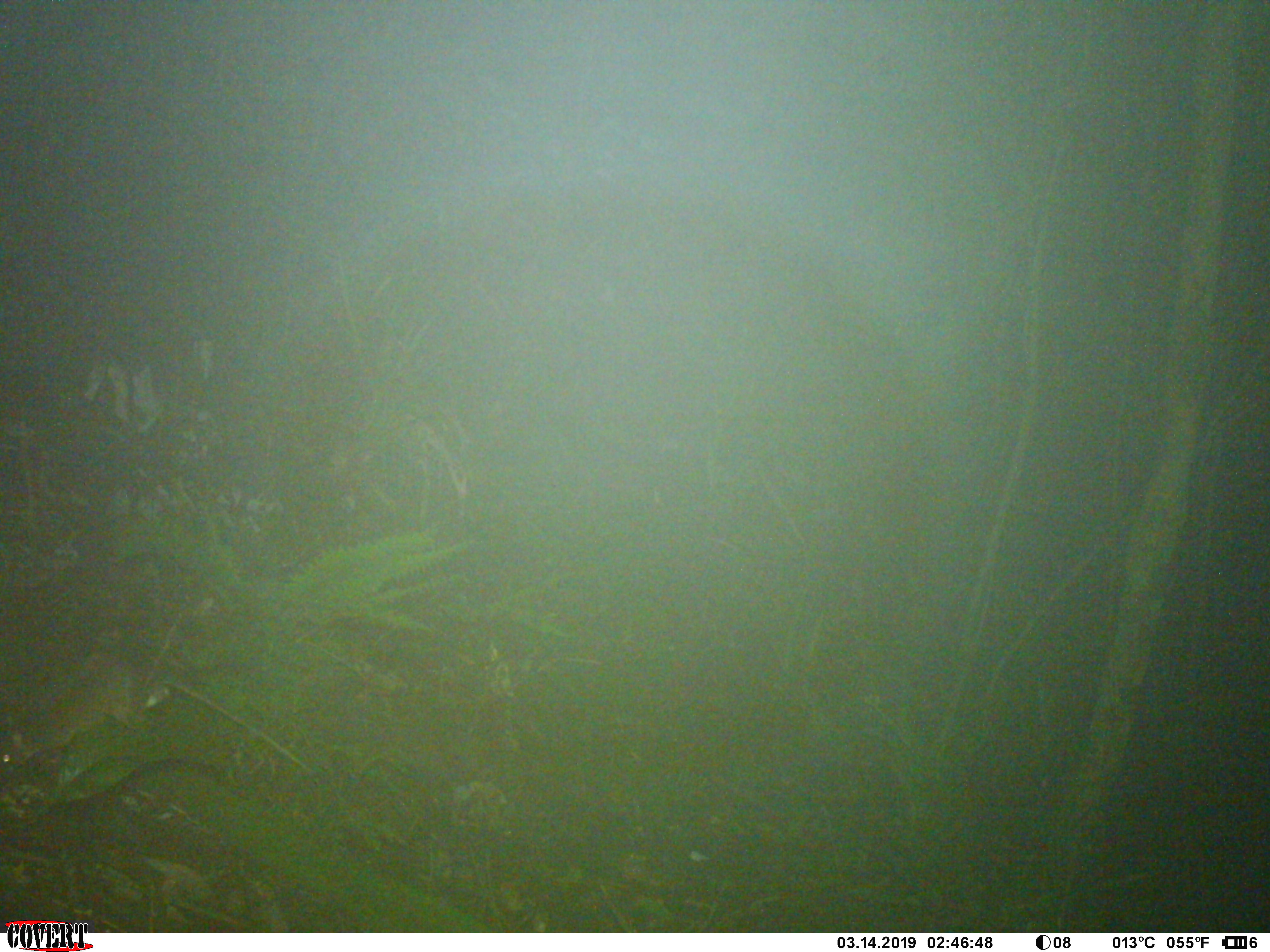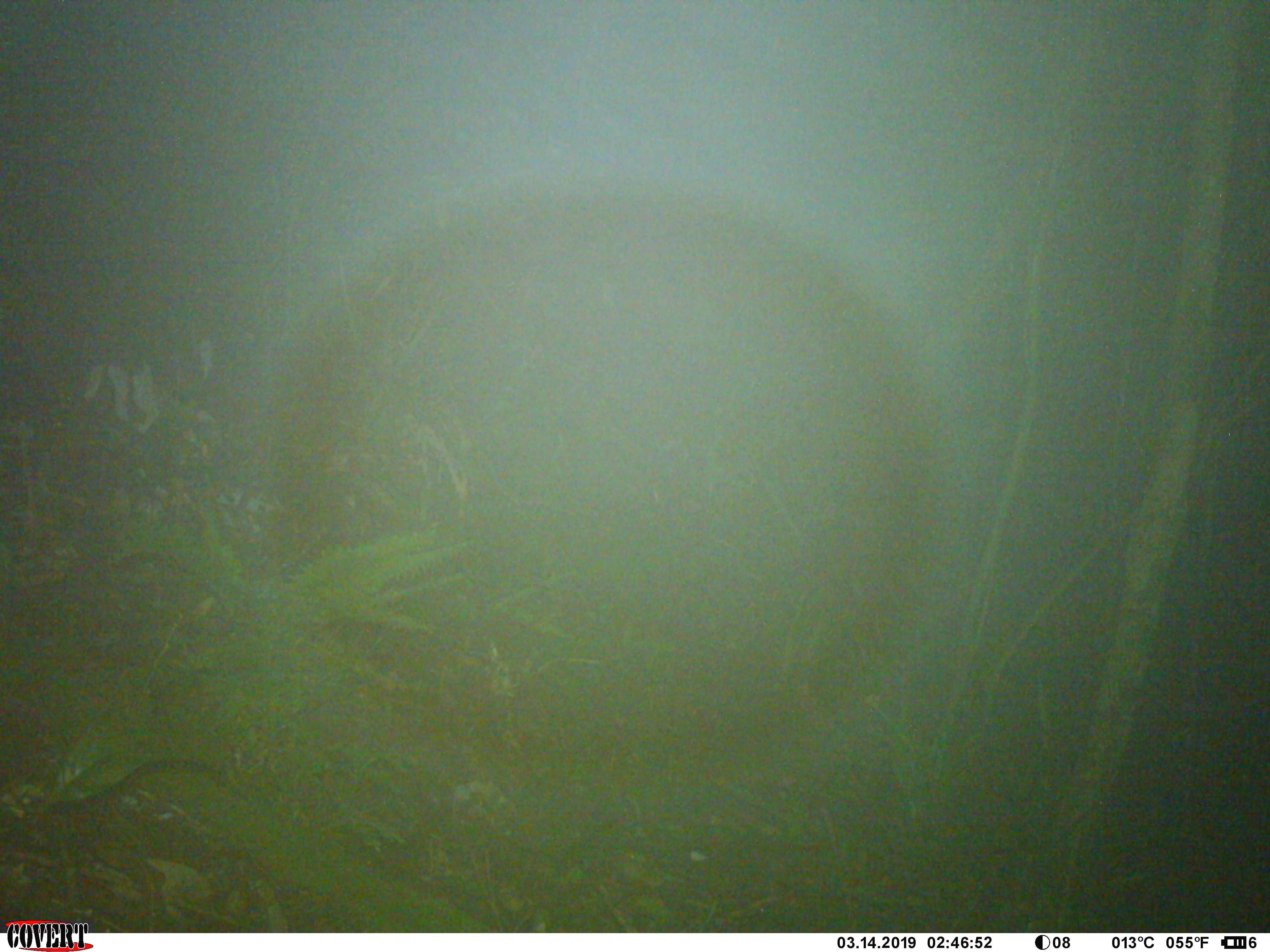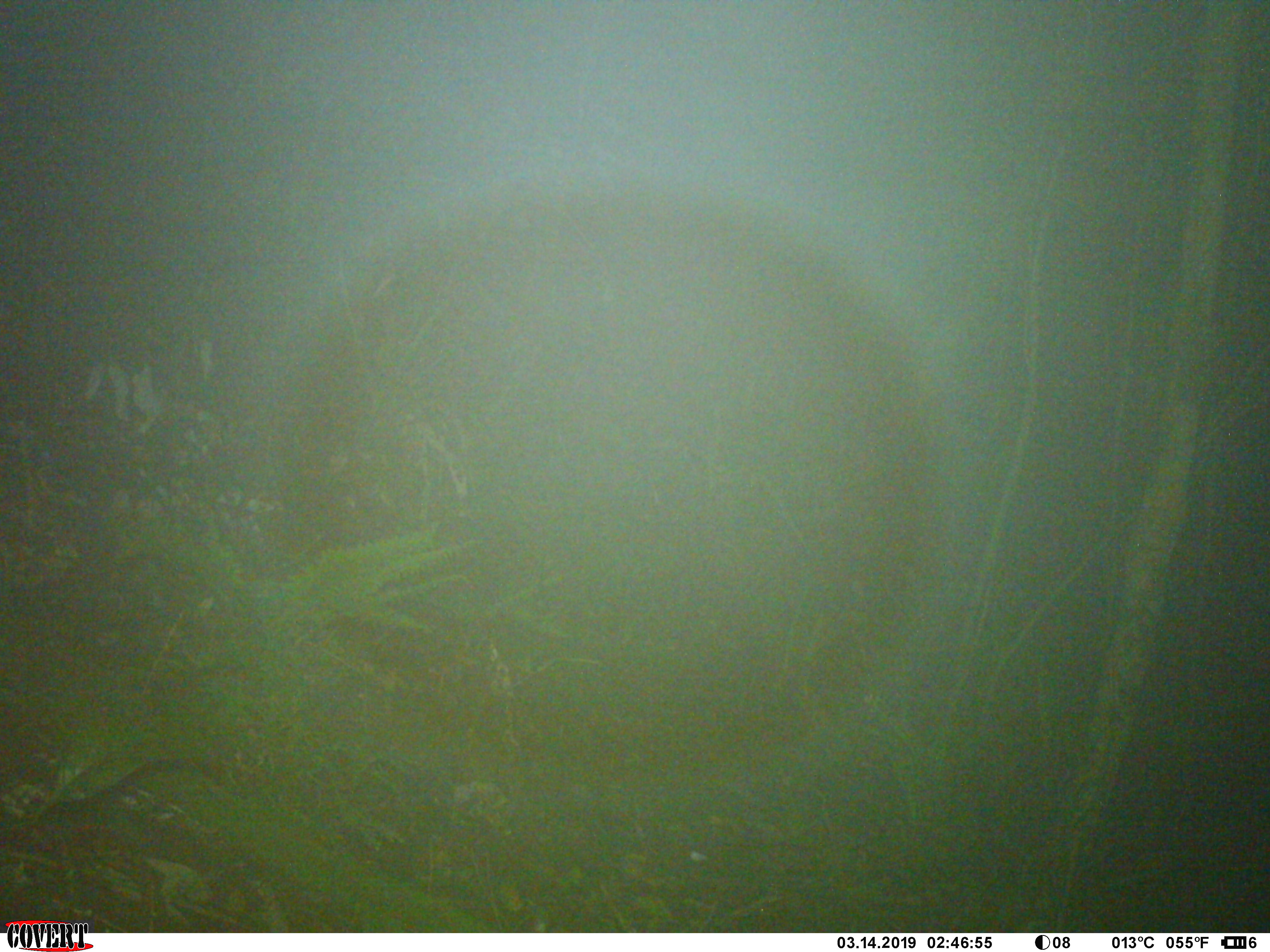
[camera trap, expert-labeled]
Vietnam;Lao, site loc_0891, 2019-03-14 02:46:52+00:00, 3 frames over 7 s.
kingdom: Animalia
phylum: Chordata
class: Mammalia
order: Rodentia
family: Muridae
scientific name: Muridae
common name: old-world mice and rats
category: unidentified murid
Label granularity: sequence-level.